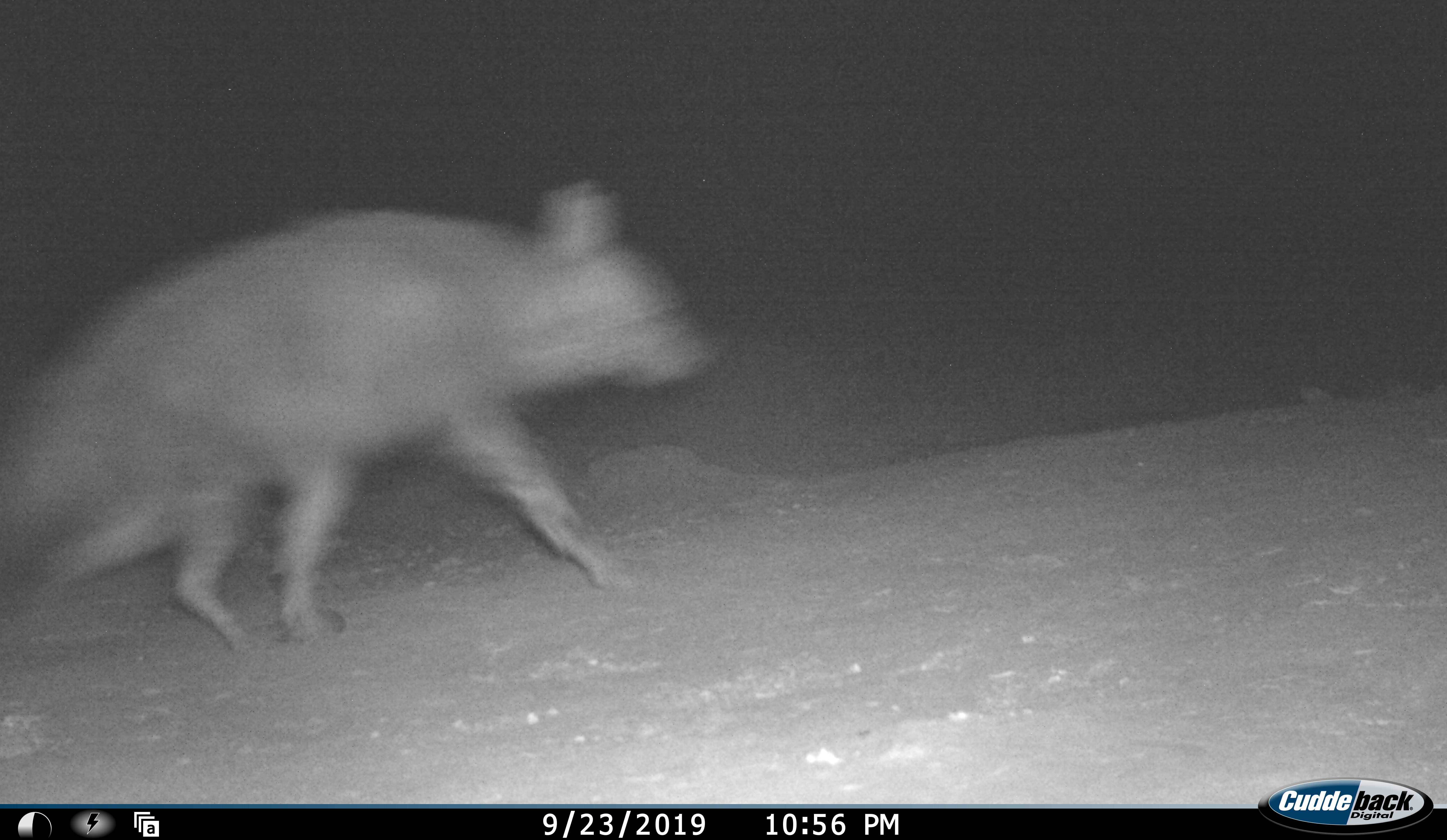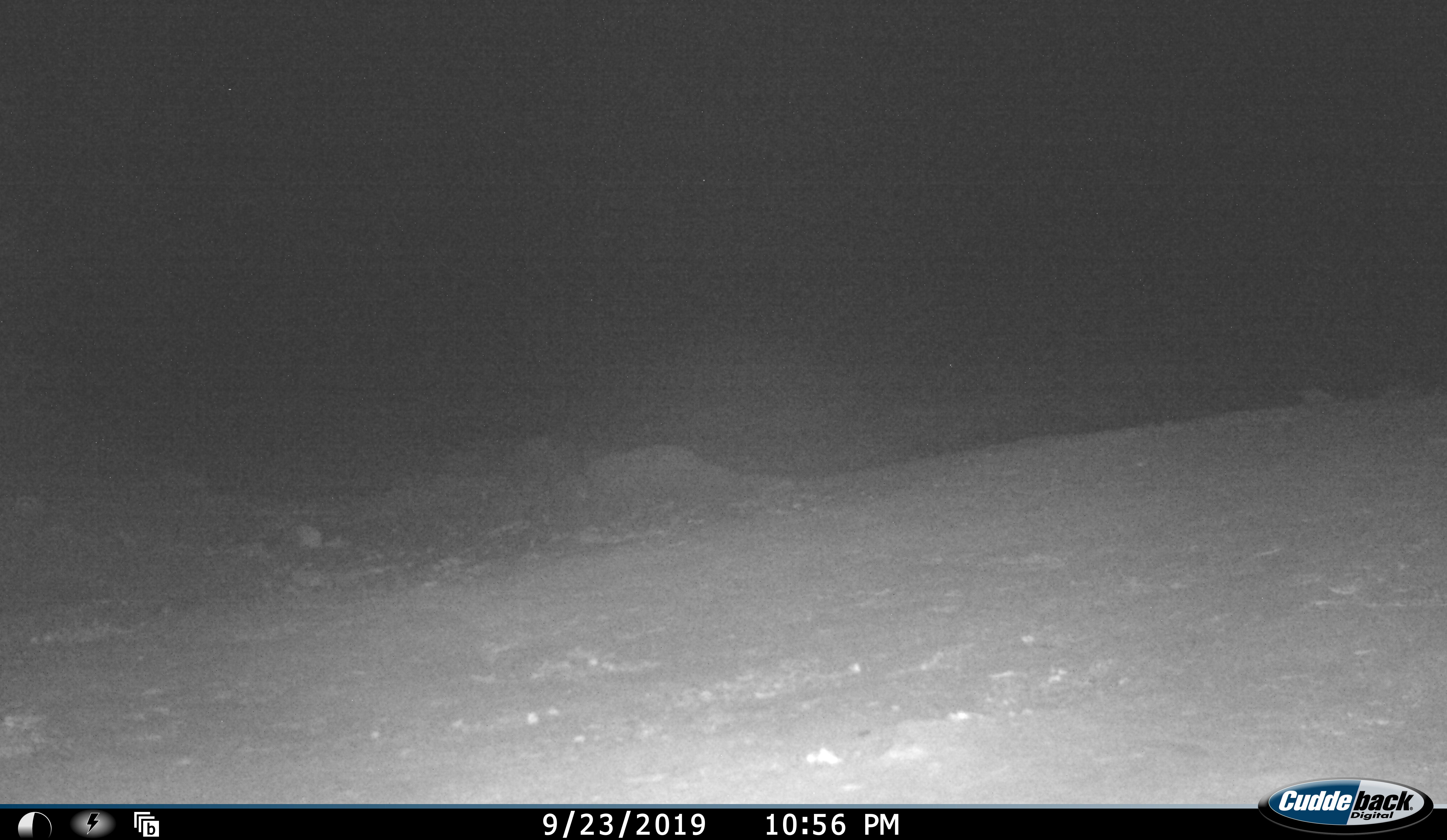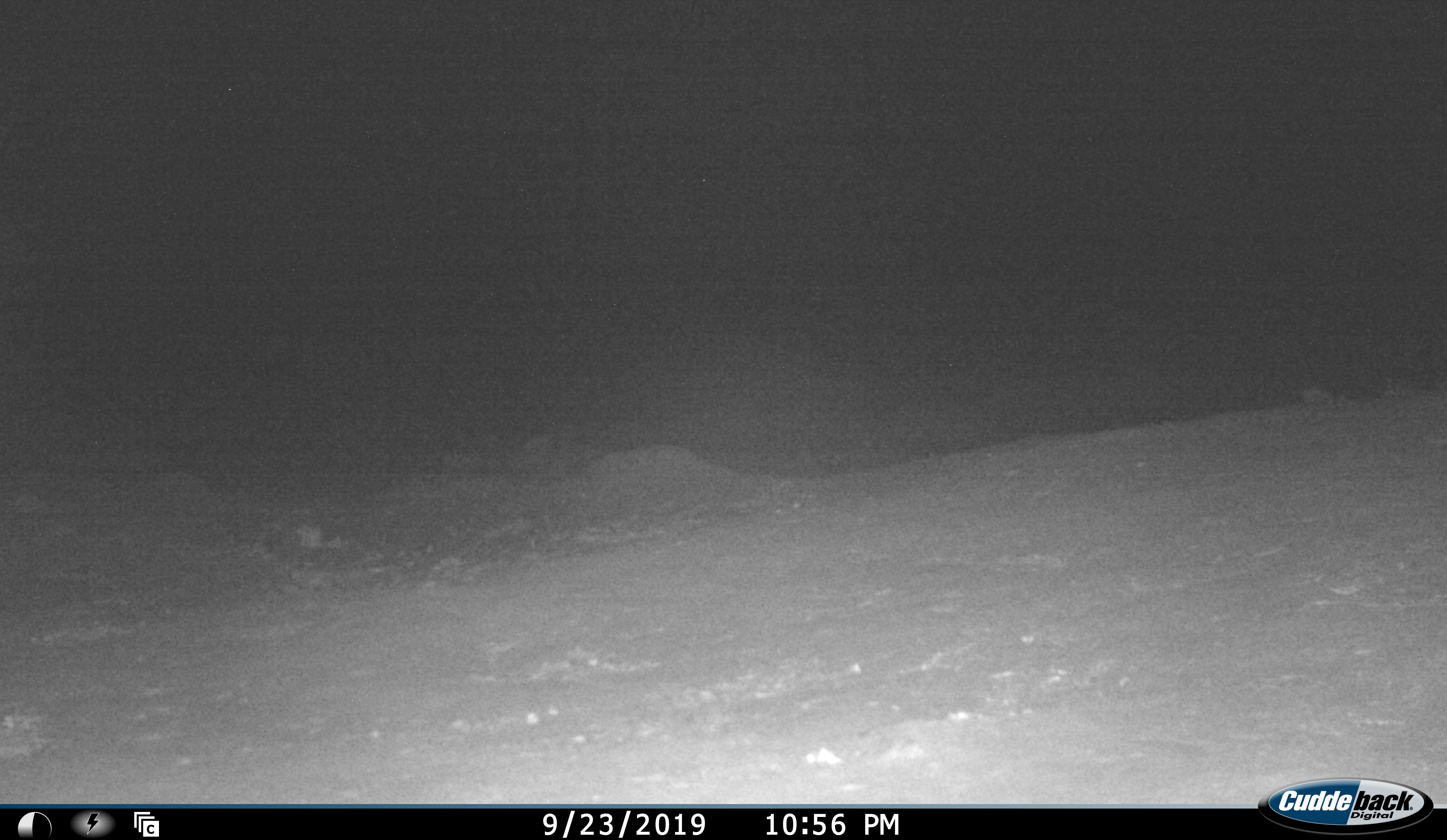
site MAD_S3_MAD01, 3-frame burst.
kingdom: Animalia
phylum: Chordata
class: Mammalia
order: Carnivora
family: Hyaenidae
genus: Parahyaena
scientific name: Parahyaena brunnea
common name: brown hyena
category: hyenabrown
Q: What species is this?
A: Hyenabrown (brown hyena) (Parahyaena brunnea).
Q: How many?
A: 1.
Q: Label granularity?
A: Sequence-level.